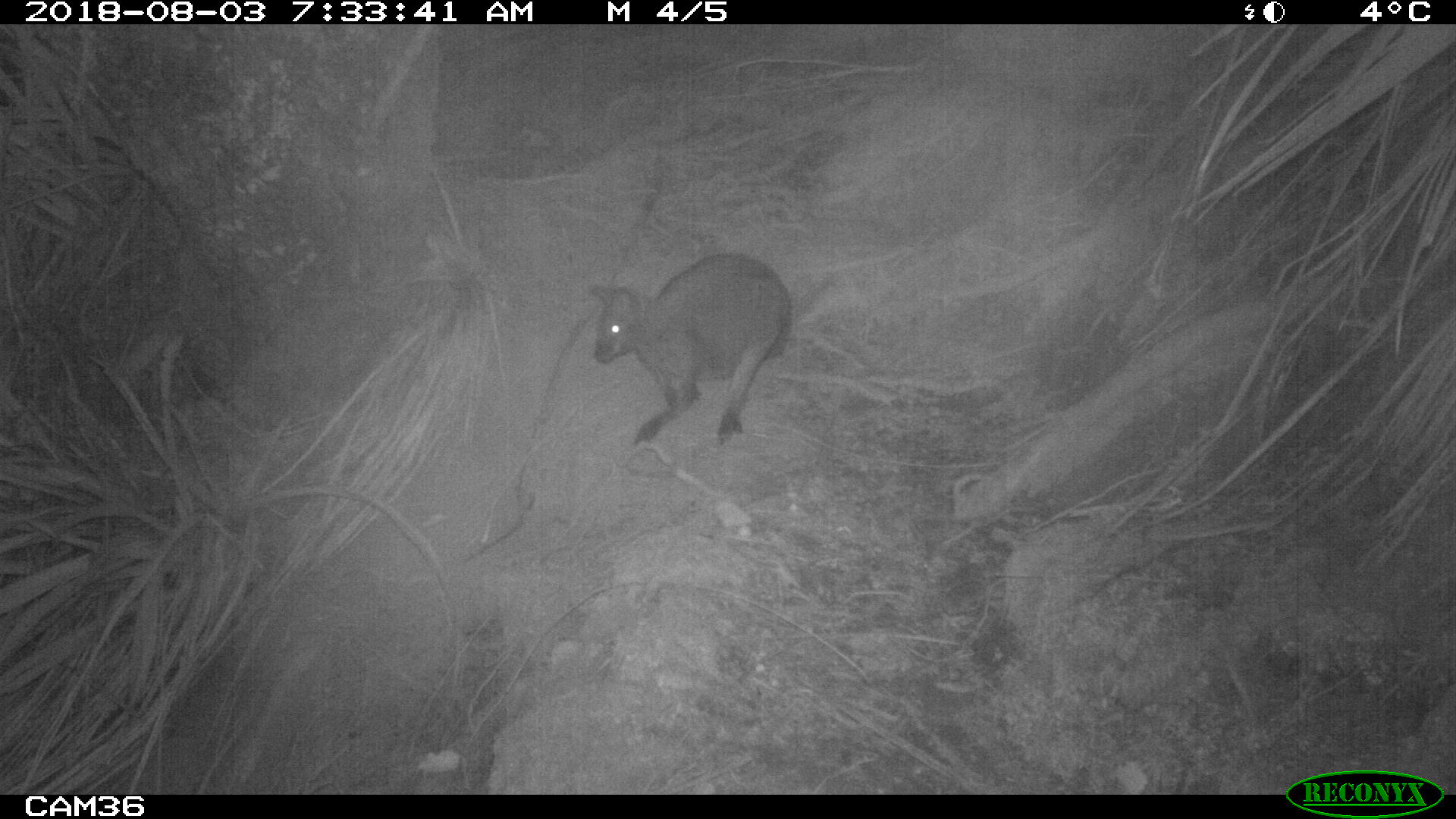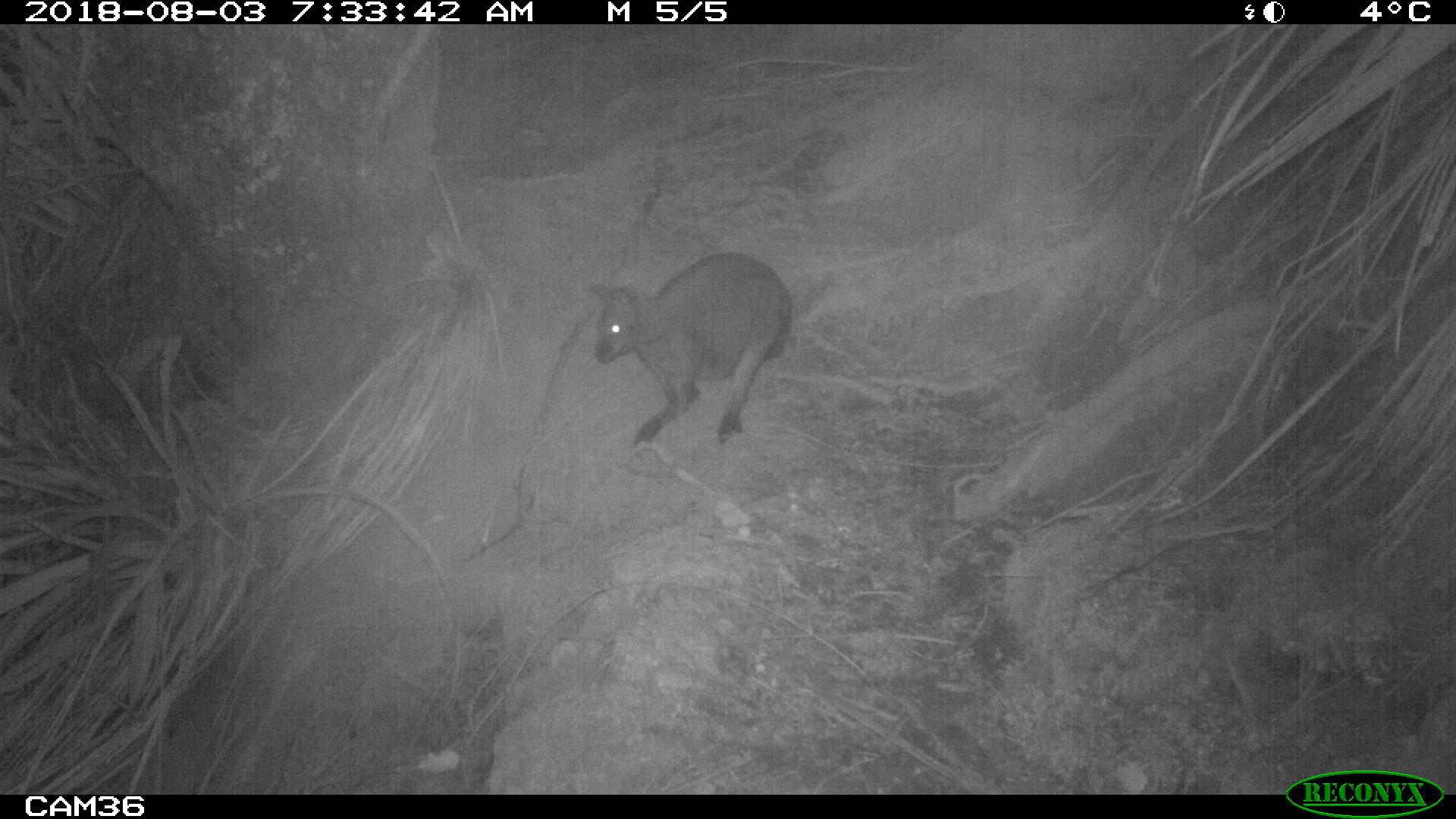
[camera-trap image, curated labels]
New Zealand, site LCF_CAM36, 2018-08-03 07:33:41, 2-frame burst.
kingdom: Animalia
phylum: Chordata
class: Mammalia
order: Diprotodontia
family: Macropodidae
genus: Notamacropus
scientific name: Notamacropus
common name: wallaby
Wallaby (Notamacropus).